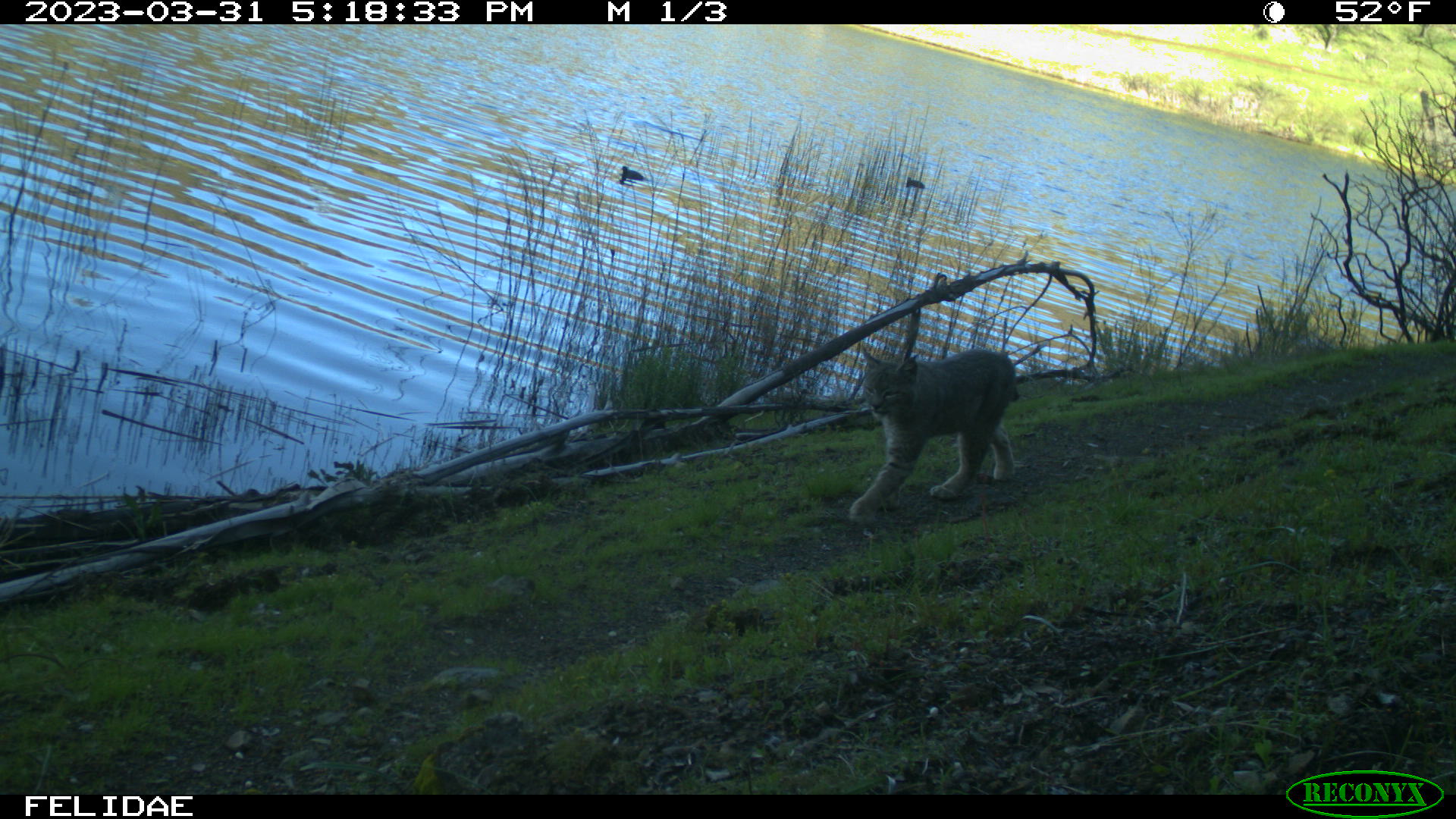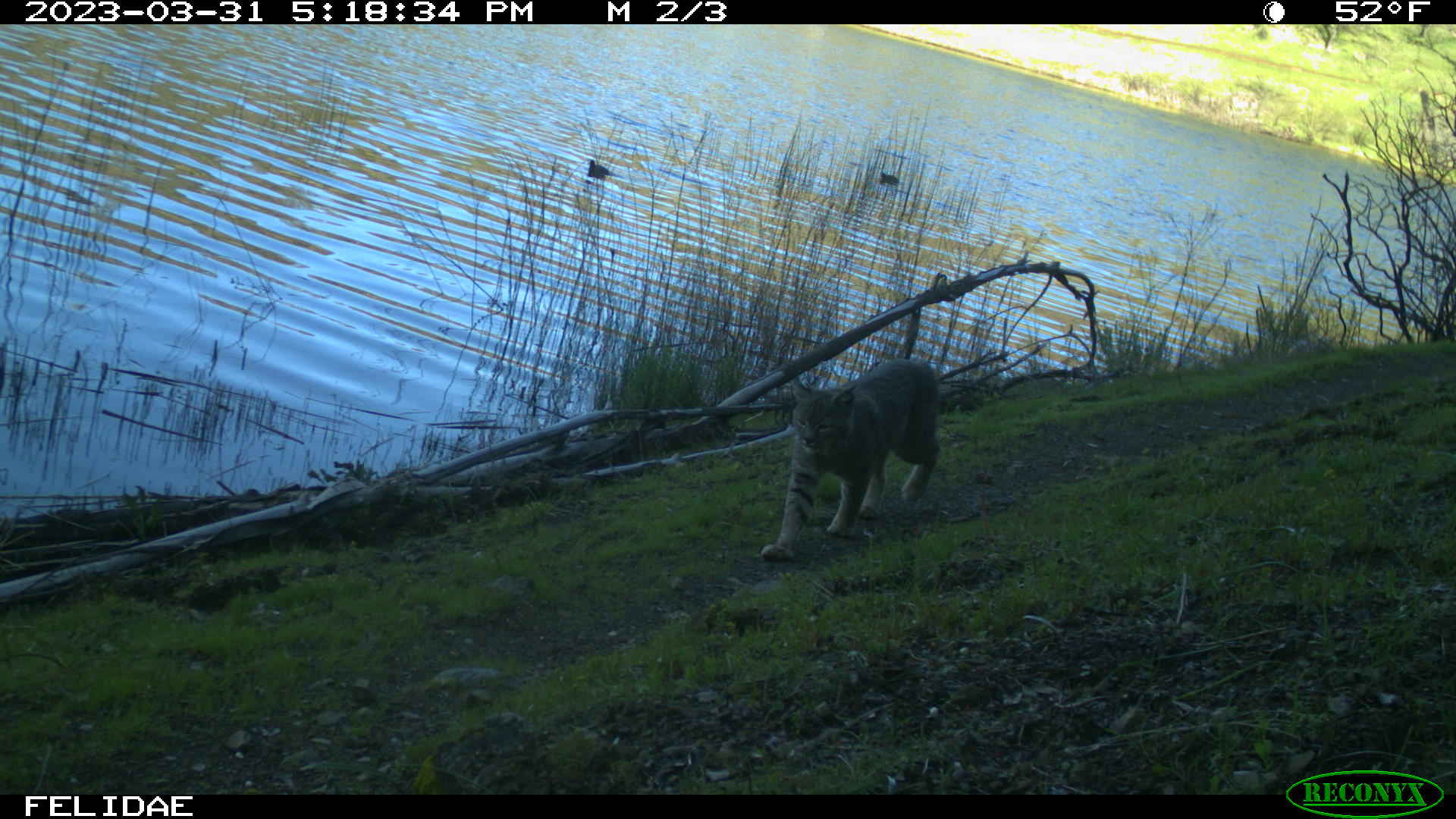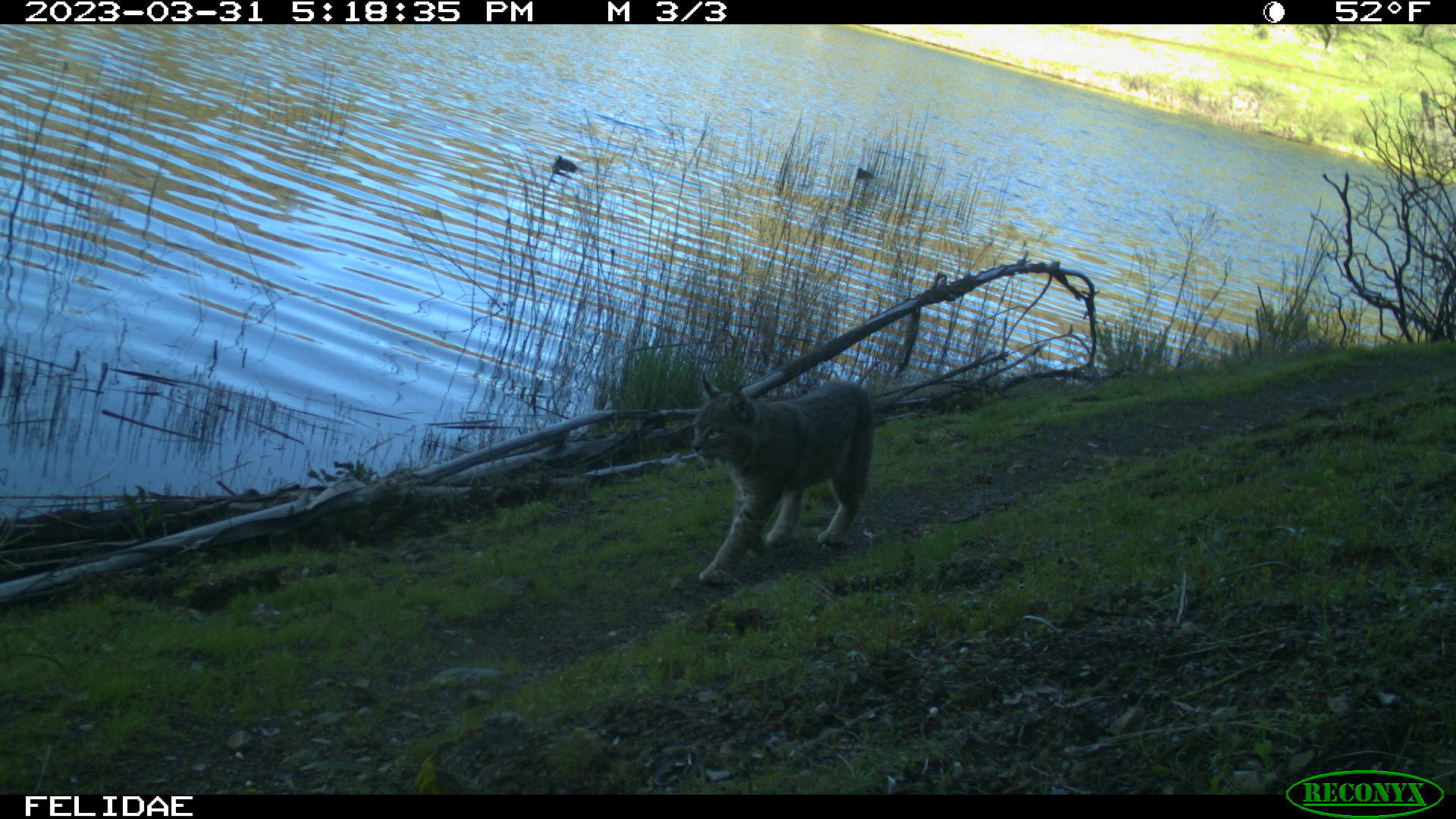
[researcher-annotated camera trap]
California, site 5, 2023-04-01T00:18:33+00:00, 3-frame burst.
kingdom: Animalia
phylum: Chordata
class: Mammalia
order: Carnivora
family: Felidae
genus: Lynx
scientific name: Lynx rufus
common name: bobcat